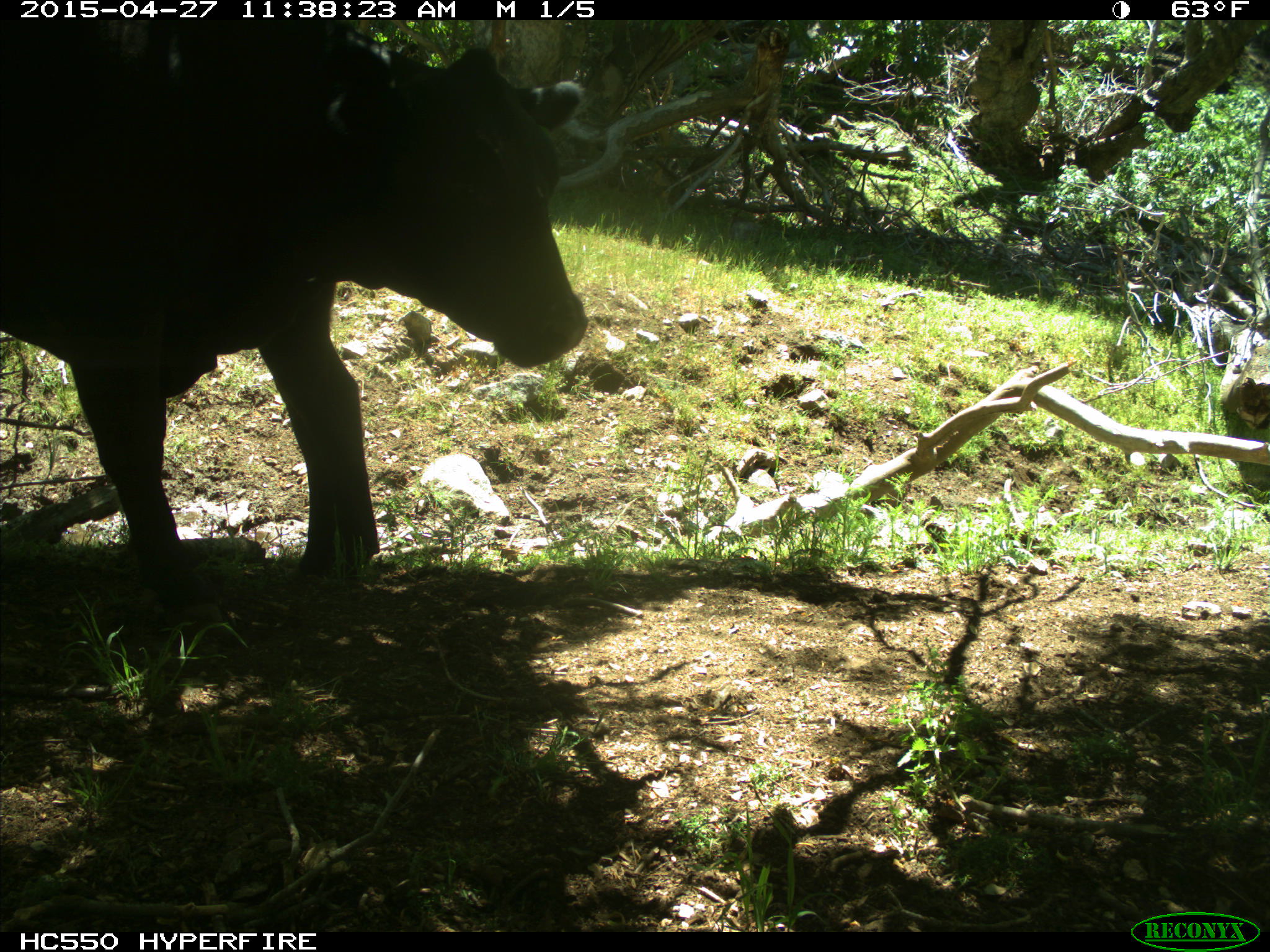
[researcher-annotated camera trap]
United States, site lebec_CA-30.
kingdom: Animalia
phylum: Chordata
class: Mammalia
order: Artiodactyla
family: Bovidae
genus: Bos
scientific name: Bos taurus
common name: domestic cow